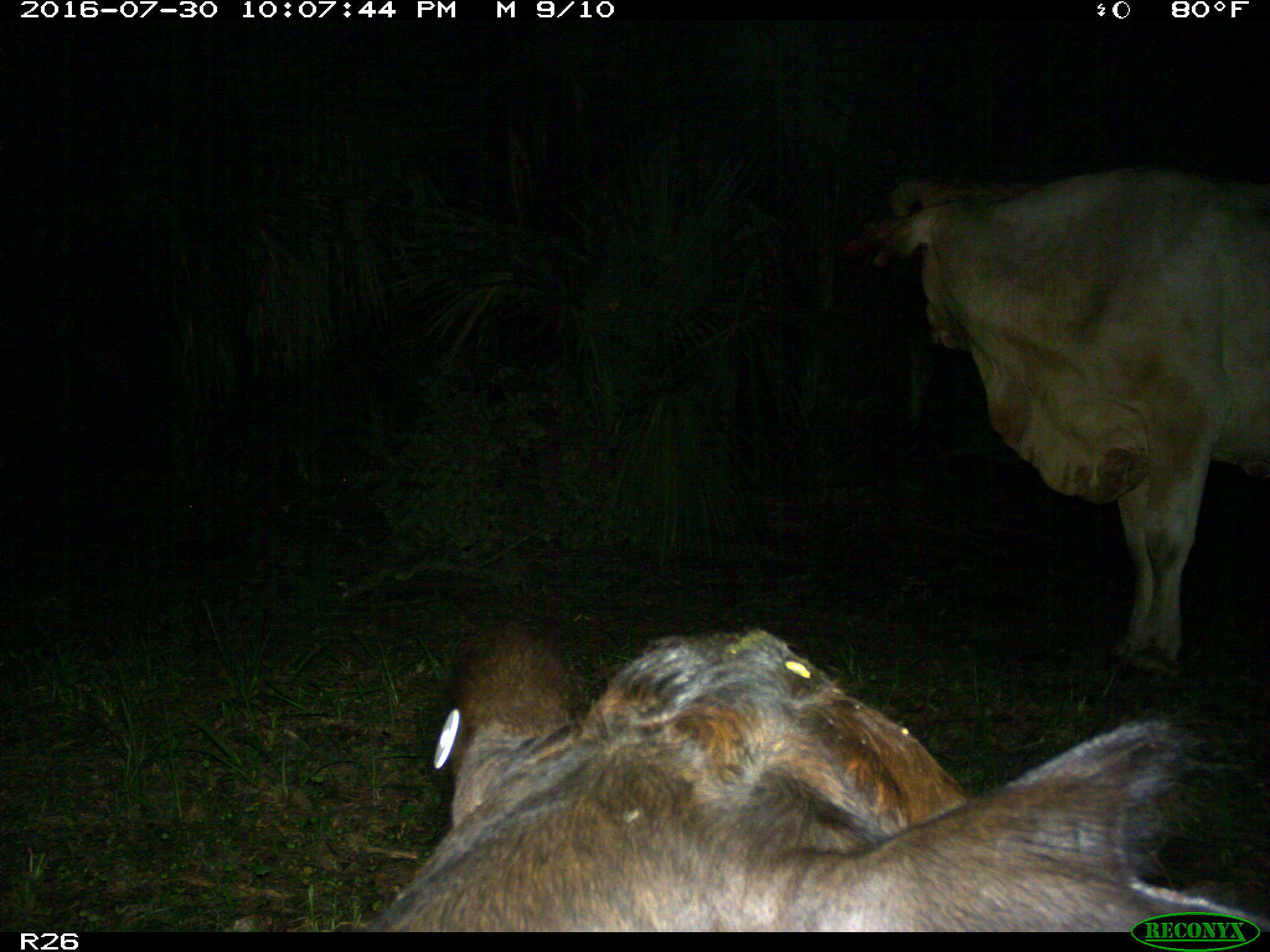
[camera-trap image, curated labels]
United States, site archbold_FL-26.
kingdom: Animalia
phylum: Chordata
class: Mammalia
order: Artiodactyla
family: Bovidae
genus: Bos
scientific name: Bos taurus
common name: domestic cow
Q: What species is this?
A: Bos taurus (domestic cow).